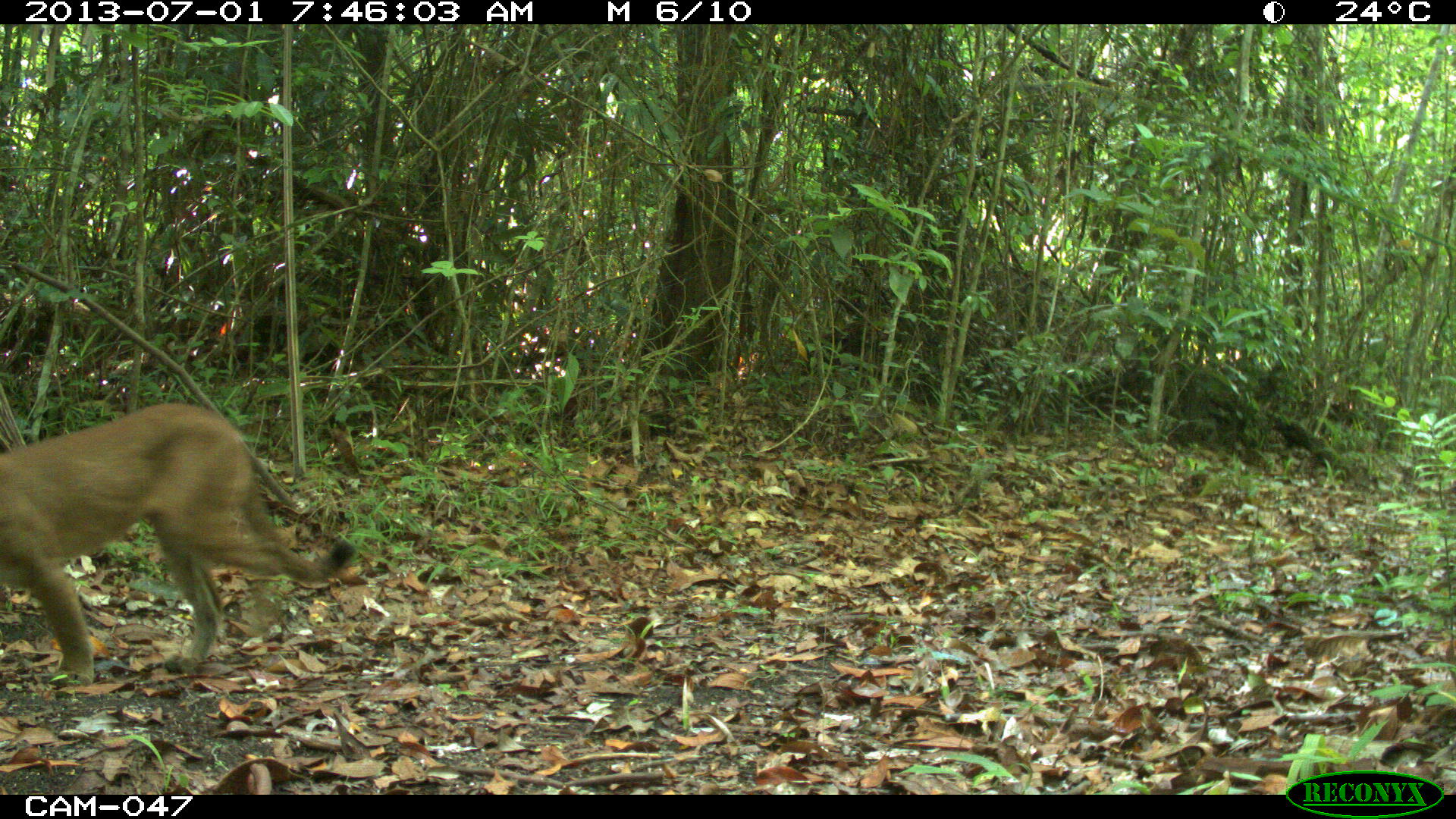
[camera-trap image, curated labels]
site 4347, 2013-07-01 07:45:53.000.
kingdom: Animalia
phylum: Chordata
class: Mammalia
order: Carnivora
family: Felidae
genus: Puma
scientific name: Puma concolor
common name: mountain lion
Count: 1.